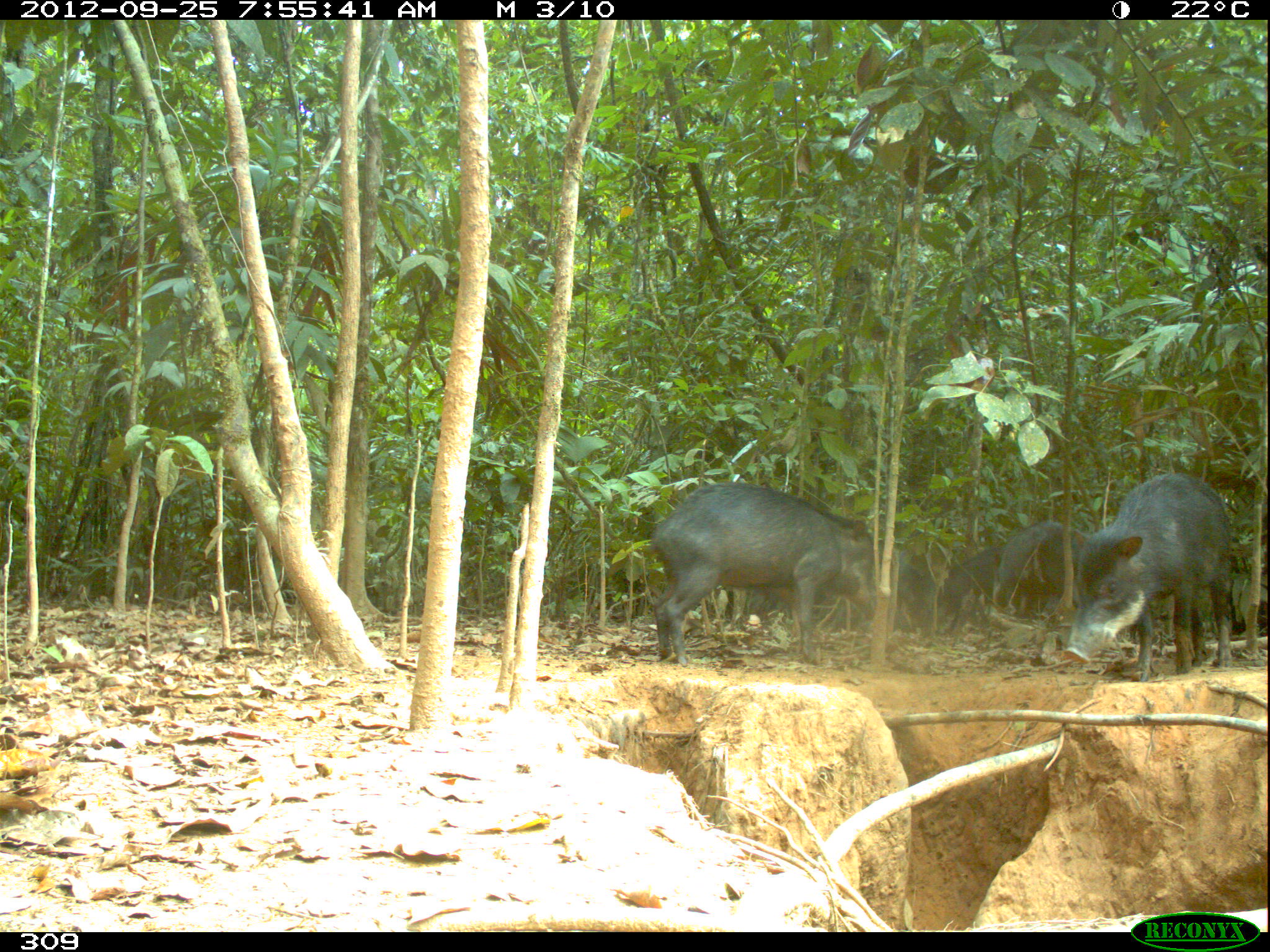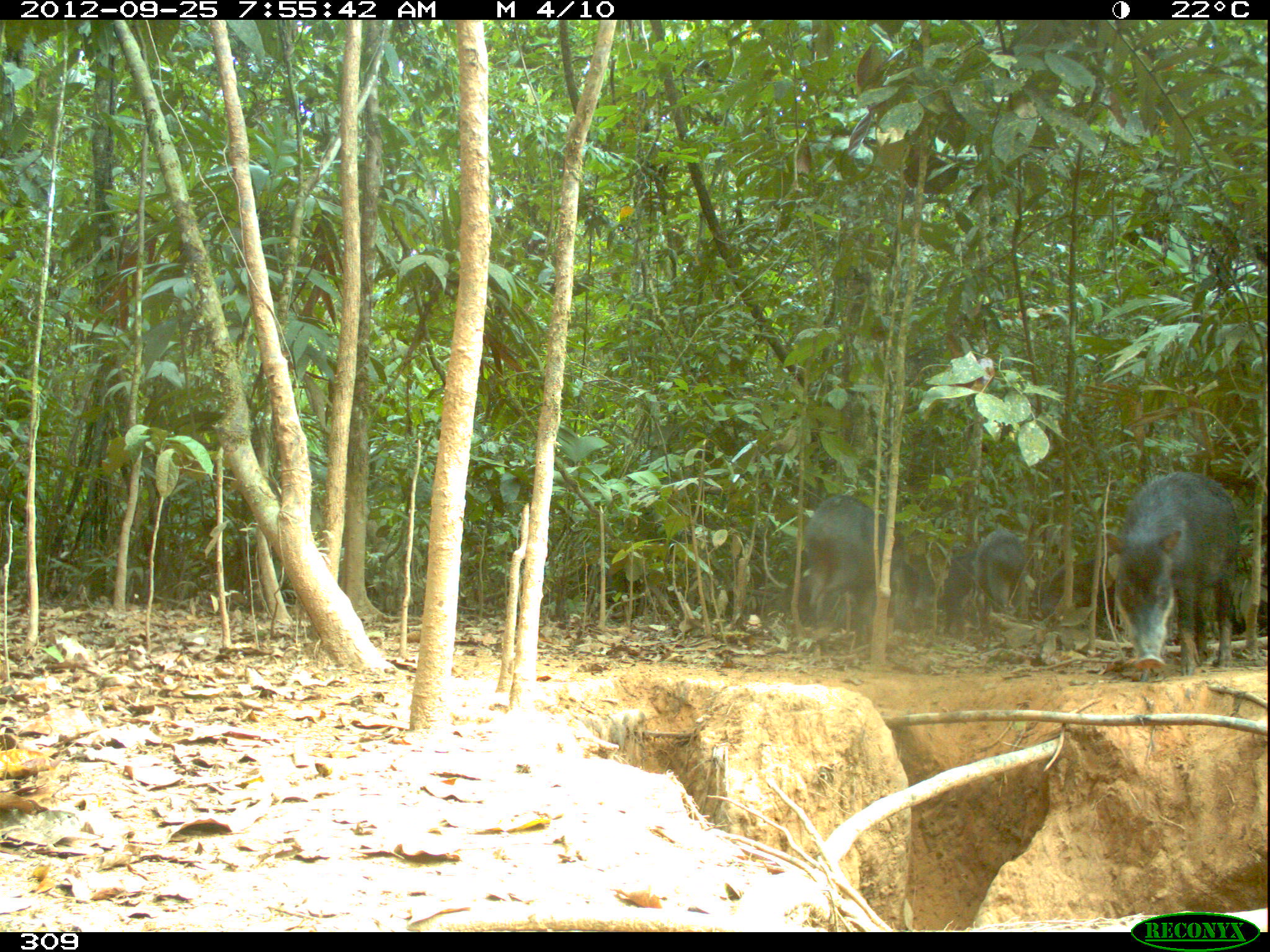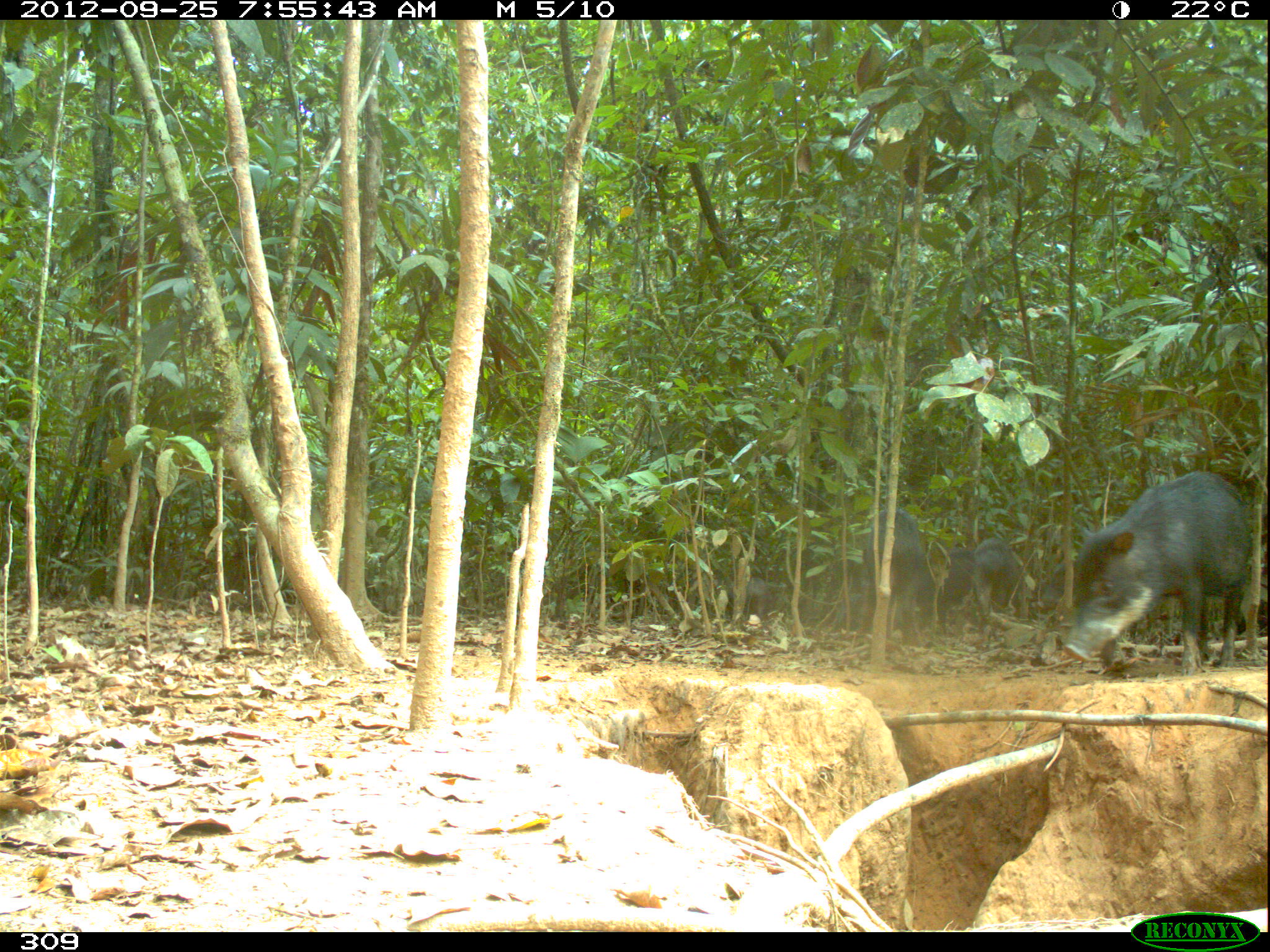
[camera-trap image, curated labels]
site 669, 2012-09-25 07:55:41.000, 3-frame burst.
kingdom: Animalia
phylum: Chordata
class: Mammalia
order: Artiodactyla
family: Tayassuidae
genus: Tayassu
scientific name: Tayassu pecari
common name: white-lipped peccary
Tayassu pecari (white-lipped peccary).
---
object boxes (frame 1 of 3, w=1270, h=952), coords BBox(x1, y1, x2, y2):
tayassu pecari: BBox(648, 480, 876, 666); BBox(1061, 471, 1233, 682); BBox(991, 520, 1086, 617); BBox(936, 544, 1002, 635); BBox(892, 546, 936, 649)